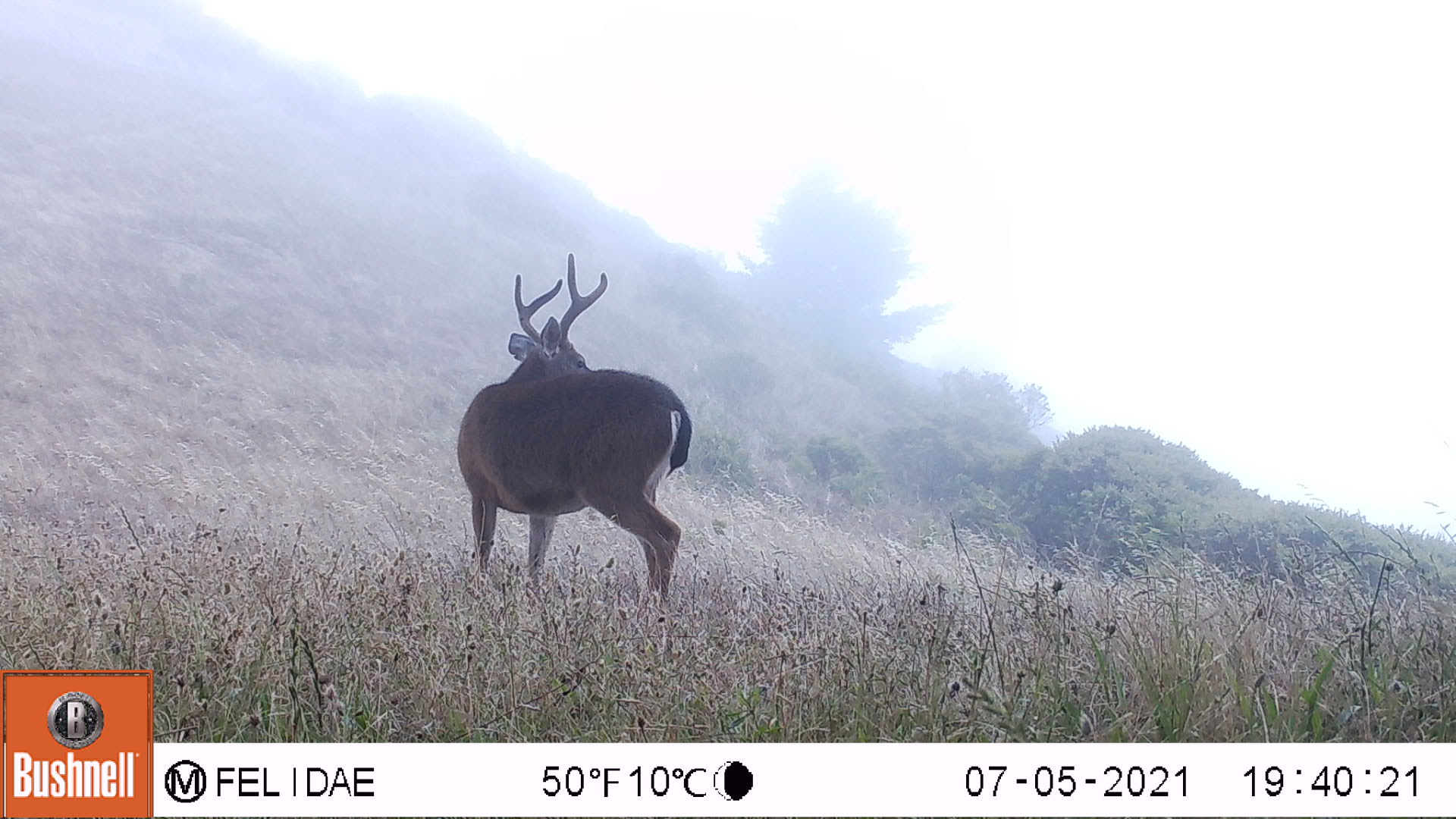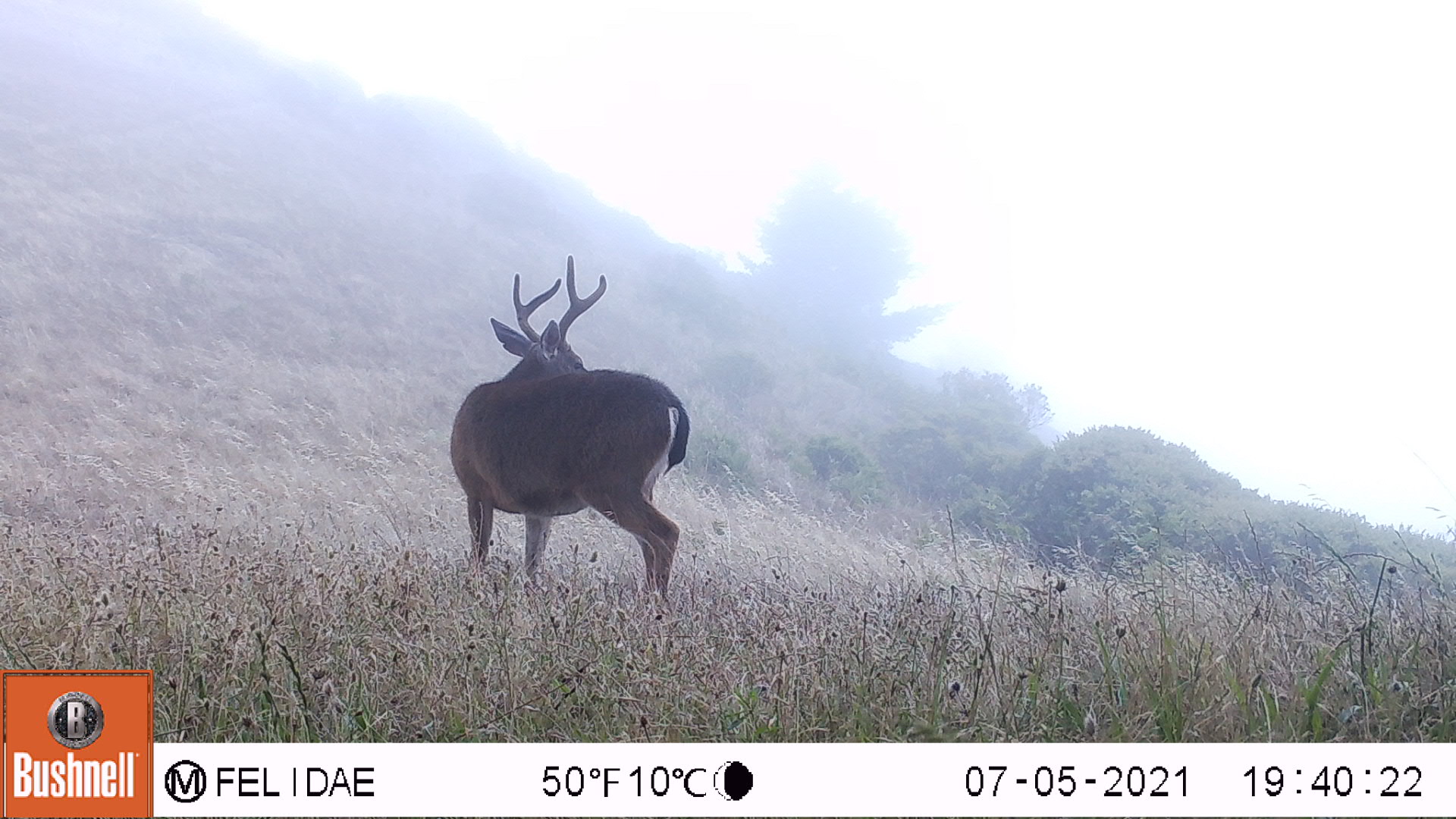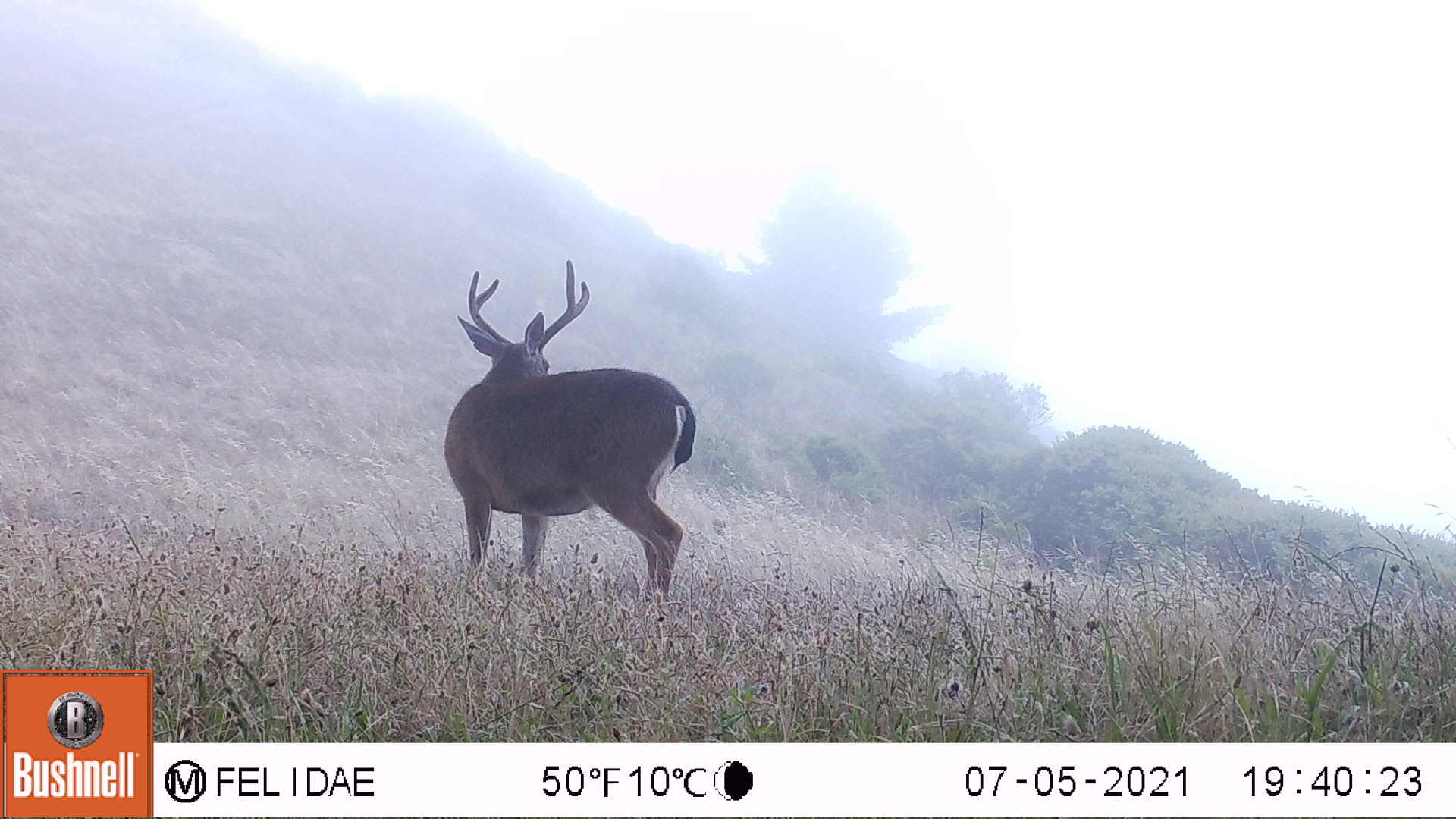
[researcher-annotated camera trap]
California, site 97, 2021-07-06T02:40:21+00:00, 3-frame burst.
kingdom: Animalia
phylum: Chordata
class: Mammalia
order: Artiodactyla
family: Cervidae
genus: Odocoileus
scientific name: Odocoileus hemionus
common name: mule deer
Mule deer (Odocoileus hemionus).